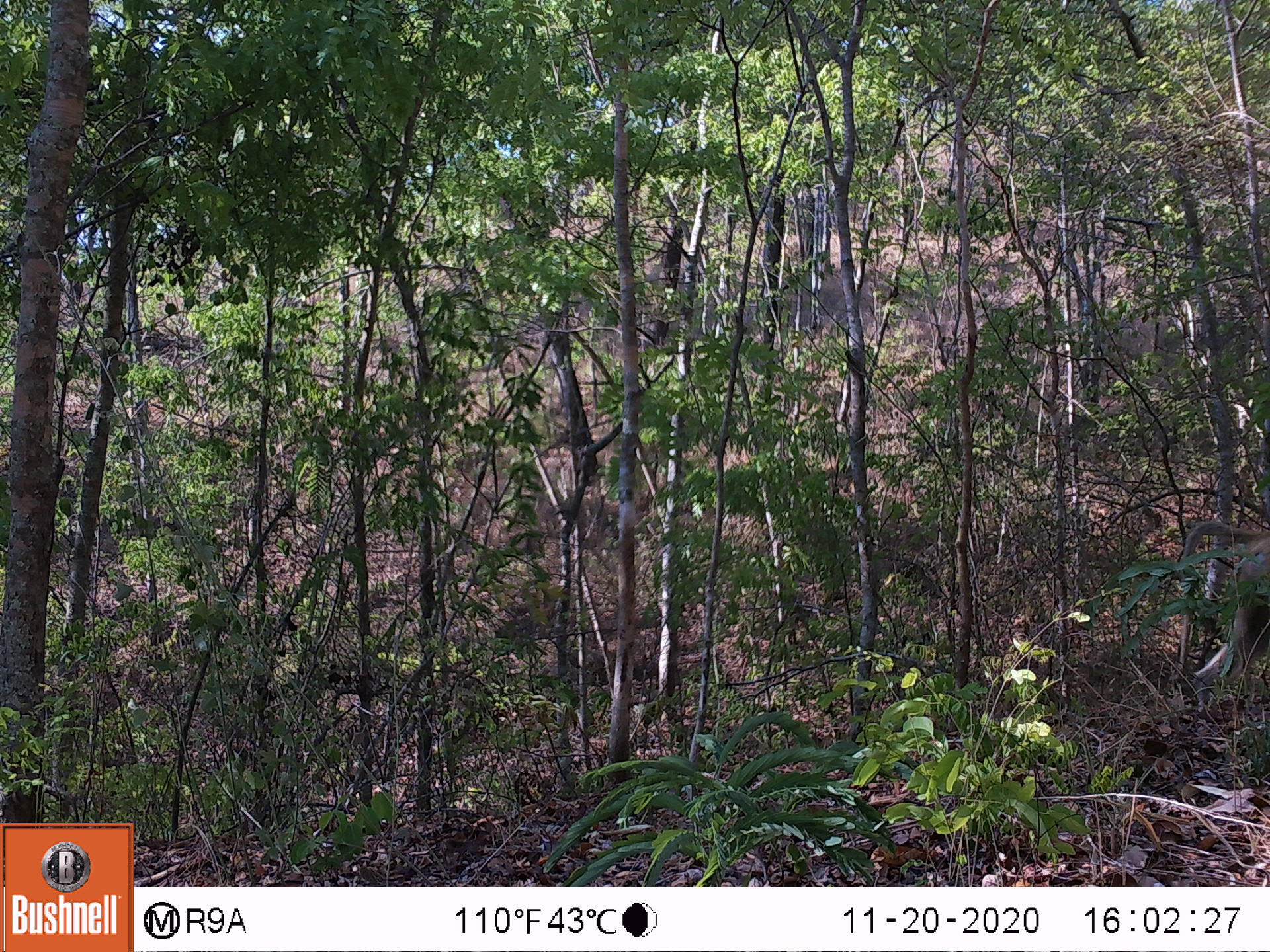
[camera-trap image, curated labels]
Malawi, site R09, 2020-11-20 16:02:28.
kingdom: Animalia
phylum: Chordata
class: Mammalia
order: Primates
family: Cercopithecidae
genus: Papio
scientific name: Papio cynocephalus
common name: yellow baboon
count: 1